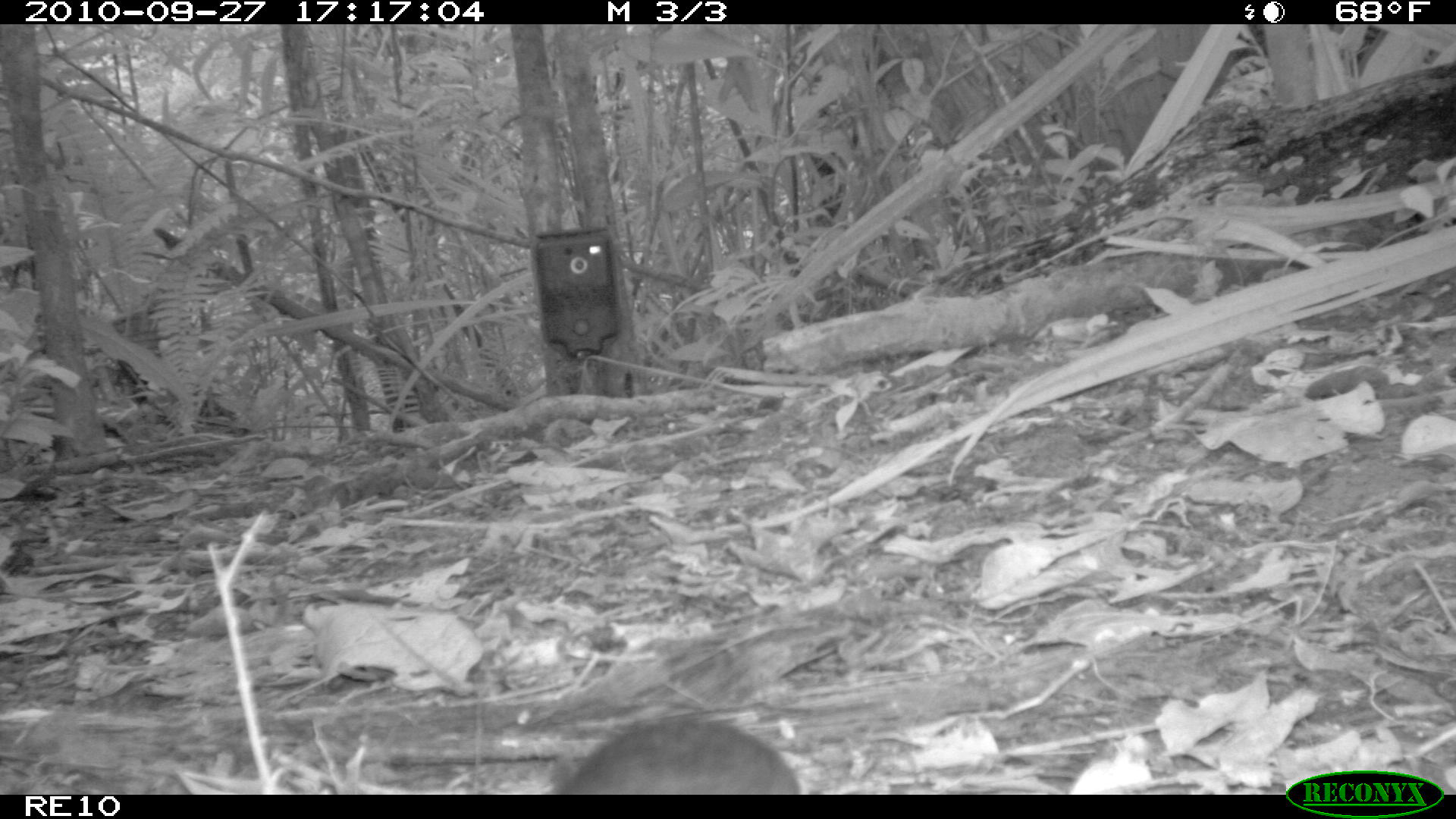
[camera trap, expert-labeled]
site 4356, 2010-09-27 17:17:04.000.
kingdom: Animalia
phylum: Chordata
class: Mammalia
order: Rodentia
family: Muridae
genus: Rattus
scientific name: Rattus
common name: rodent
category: unknown rat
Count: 1.